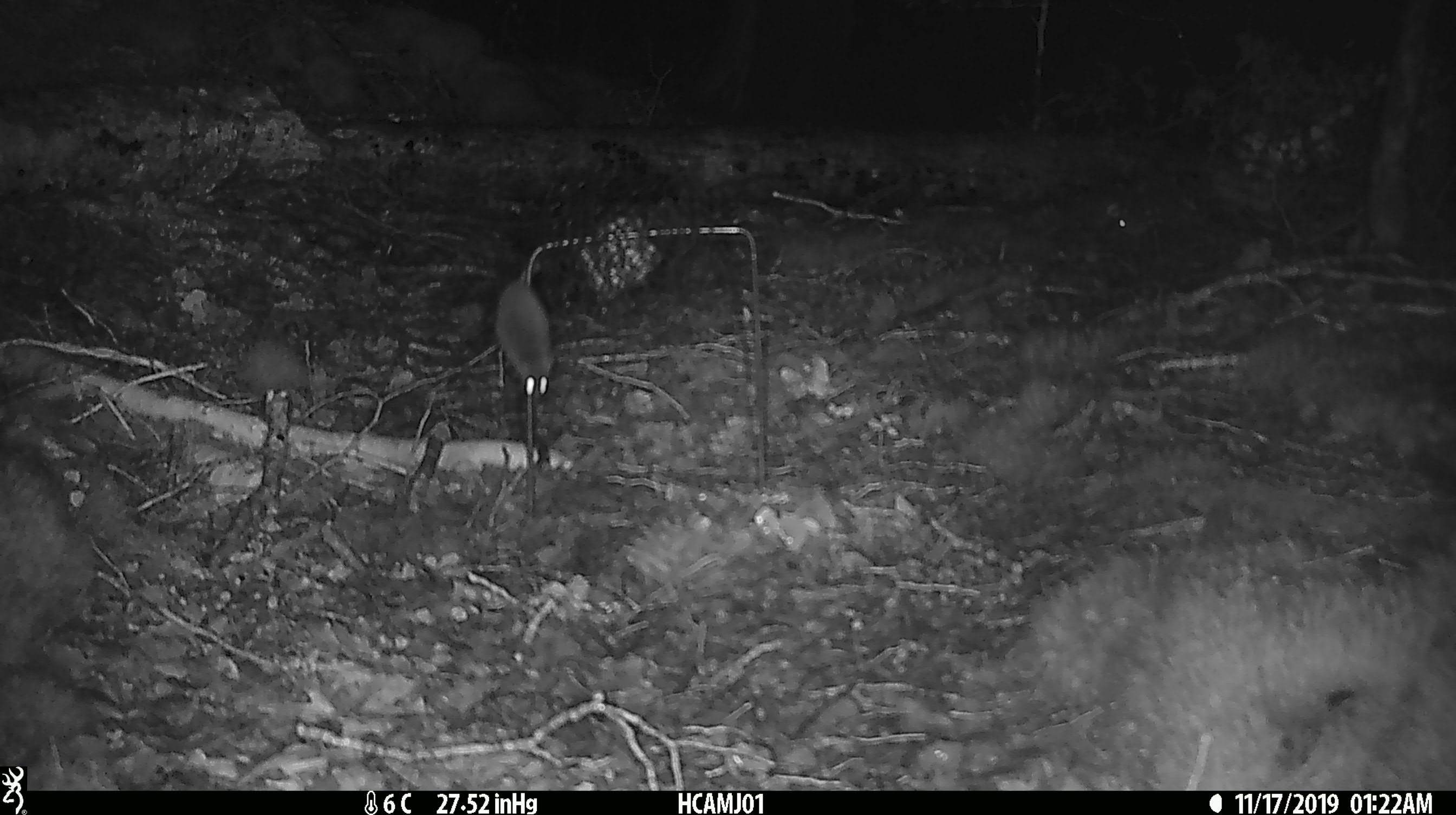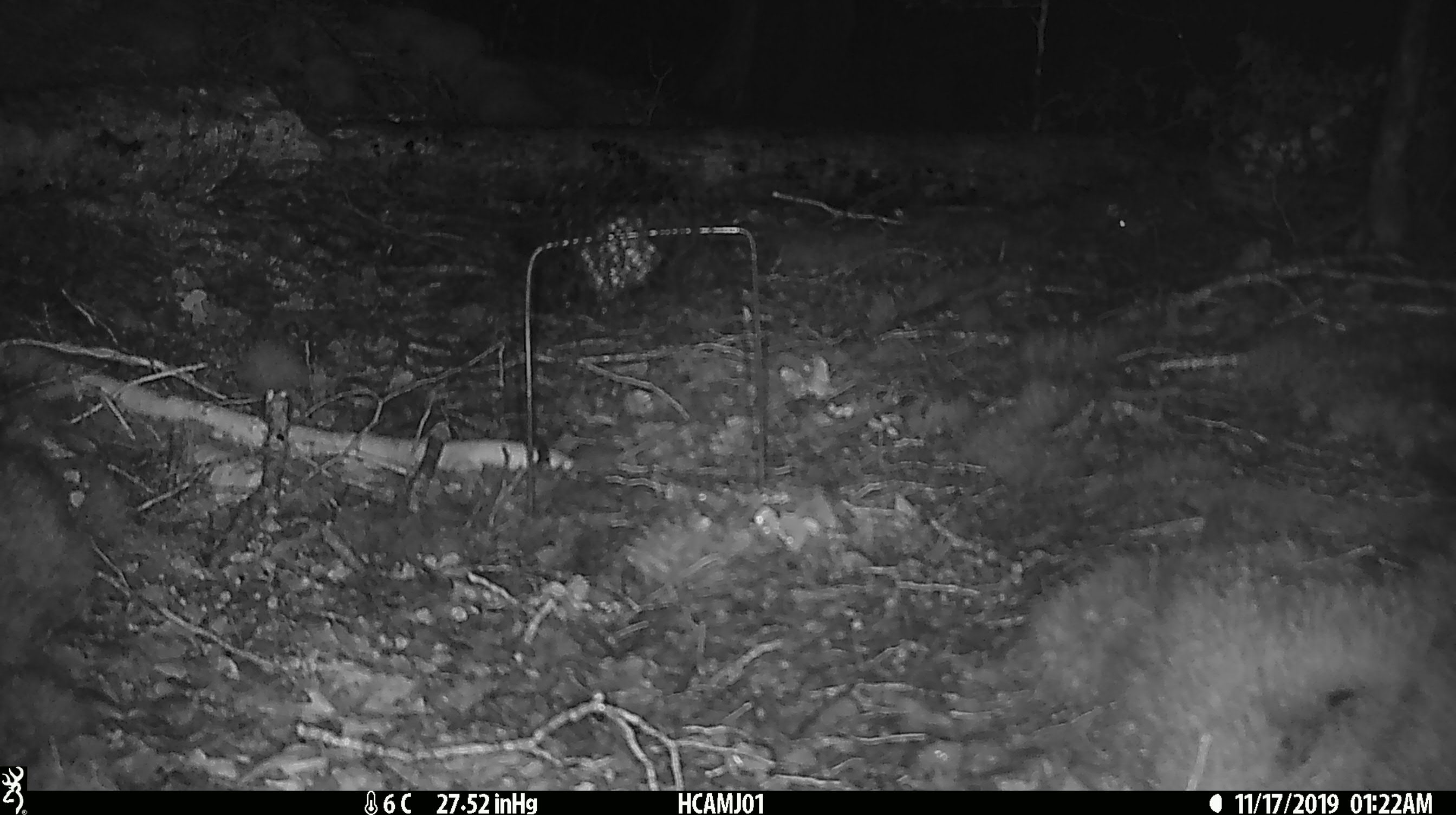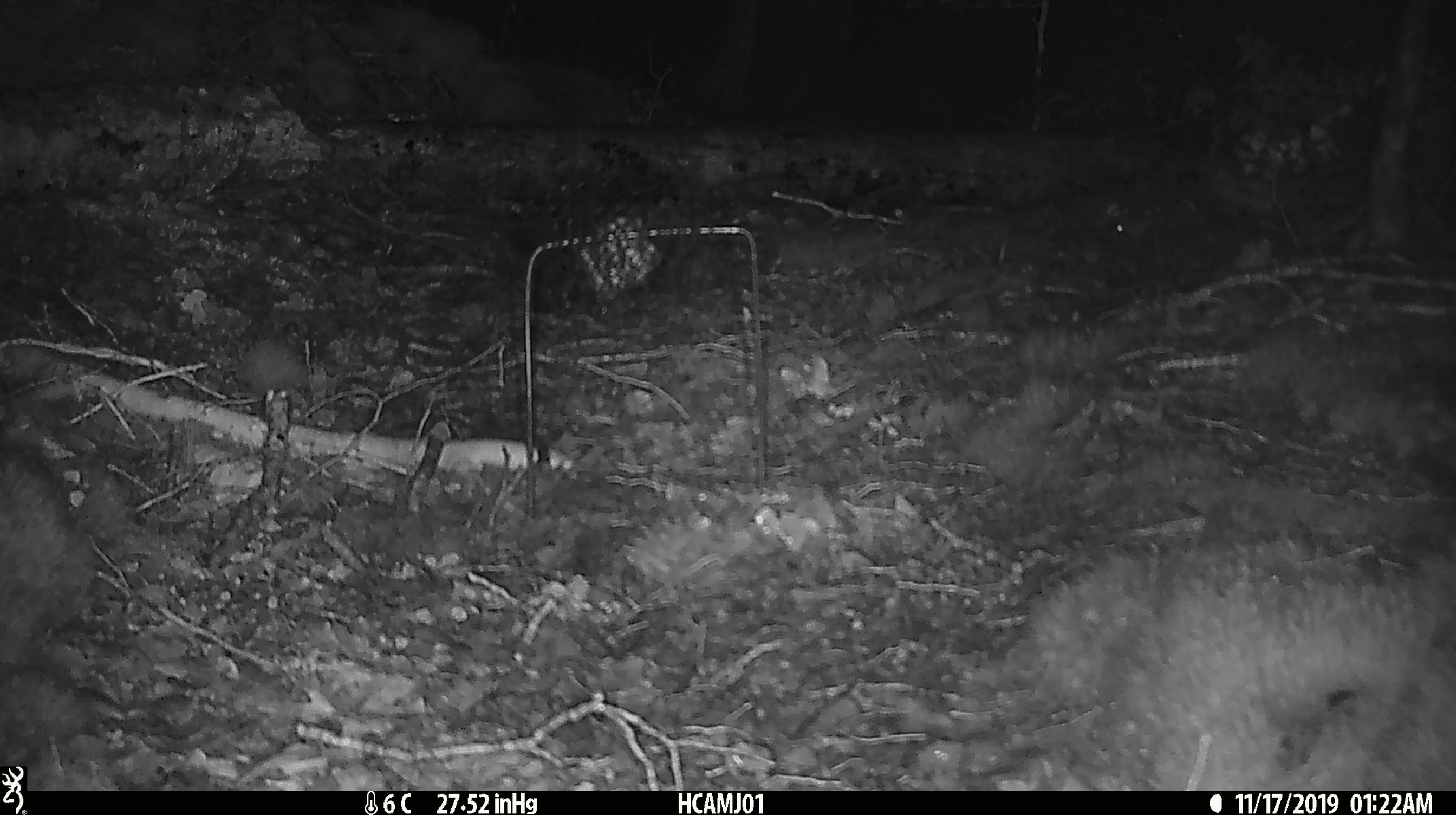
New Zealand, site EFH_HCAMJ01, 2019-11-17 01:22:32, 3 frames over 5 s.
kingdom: Animalia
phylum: Chordata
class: Mammalia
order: Rodentia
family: Muridae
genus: Mus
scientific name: Mus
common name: mouse